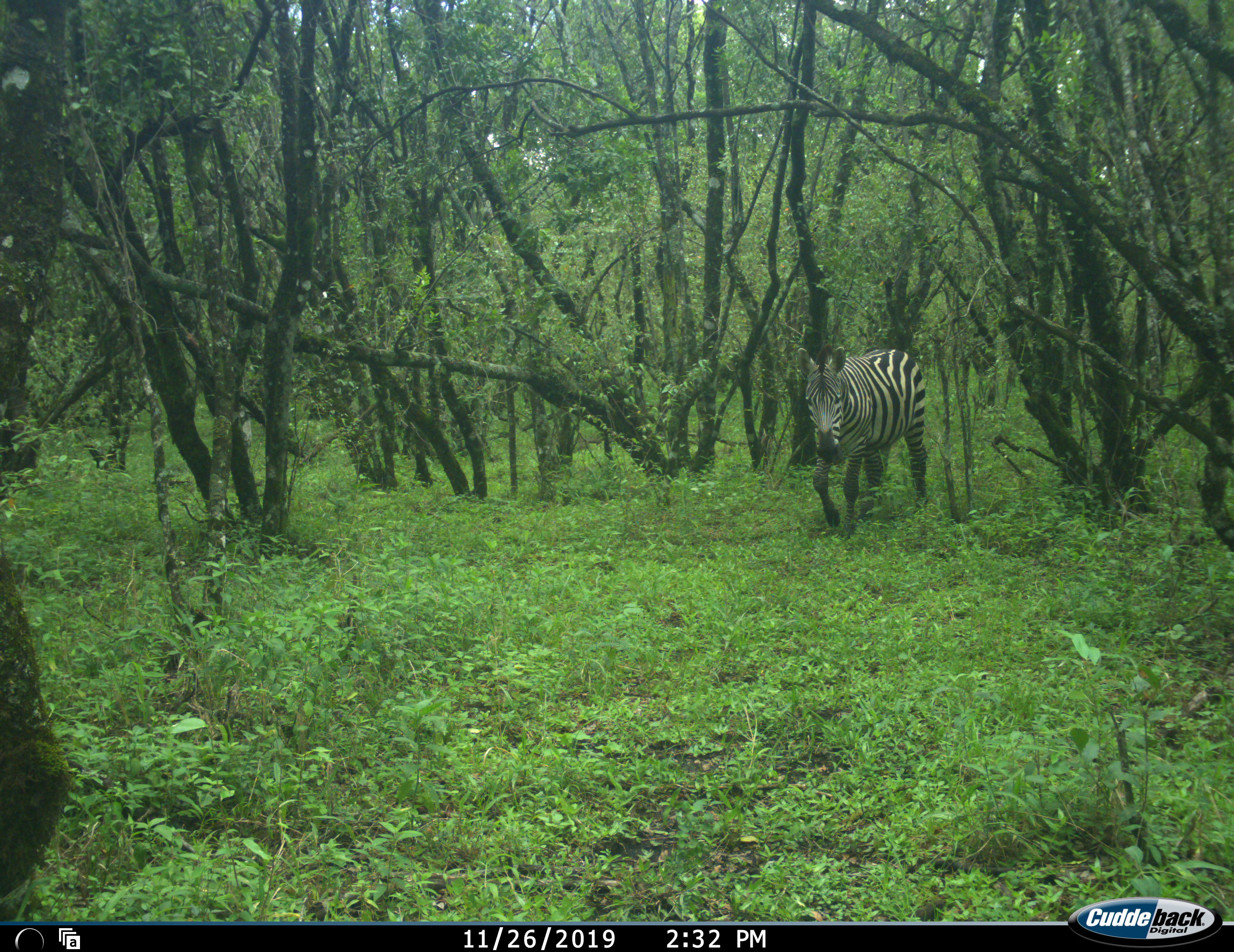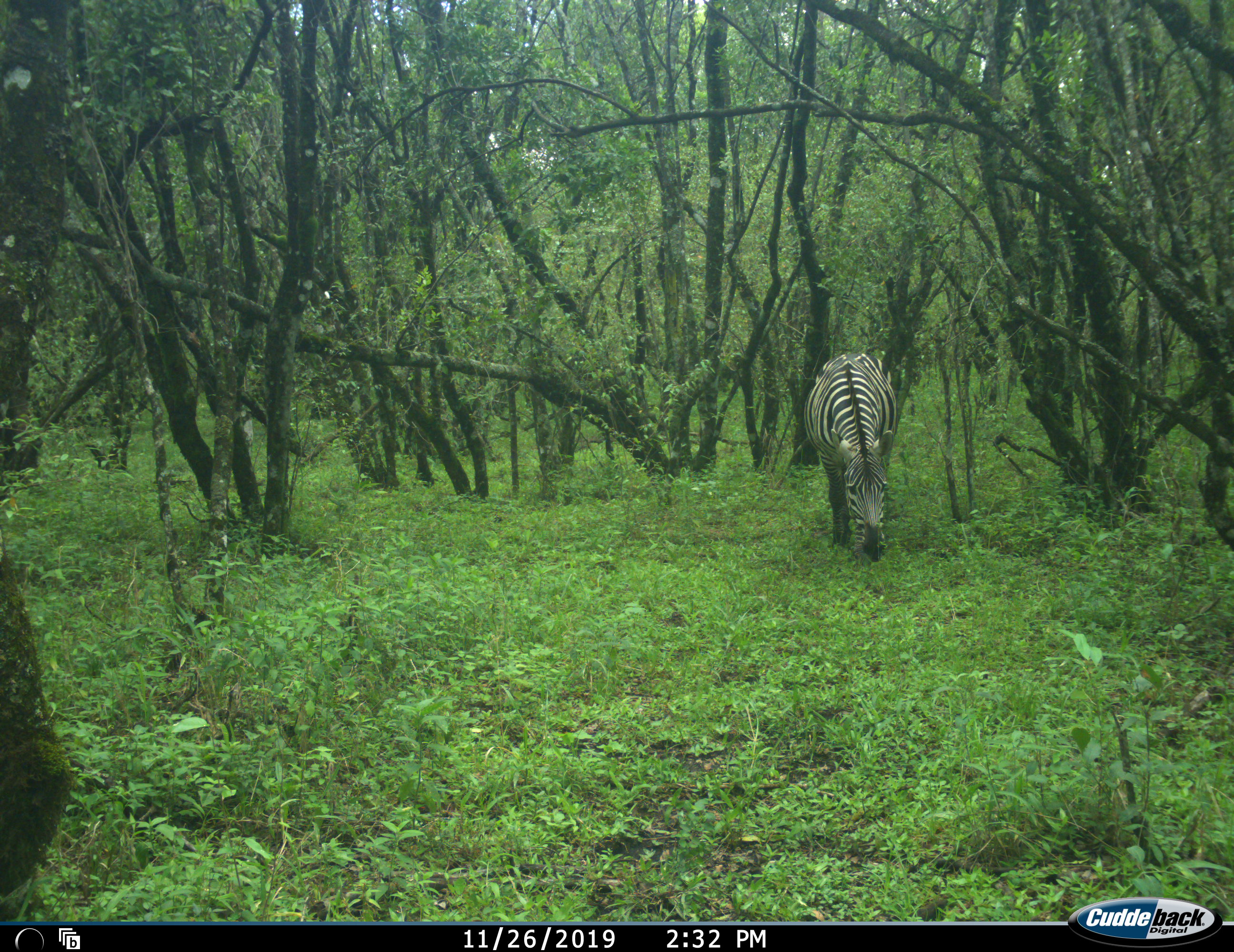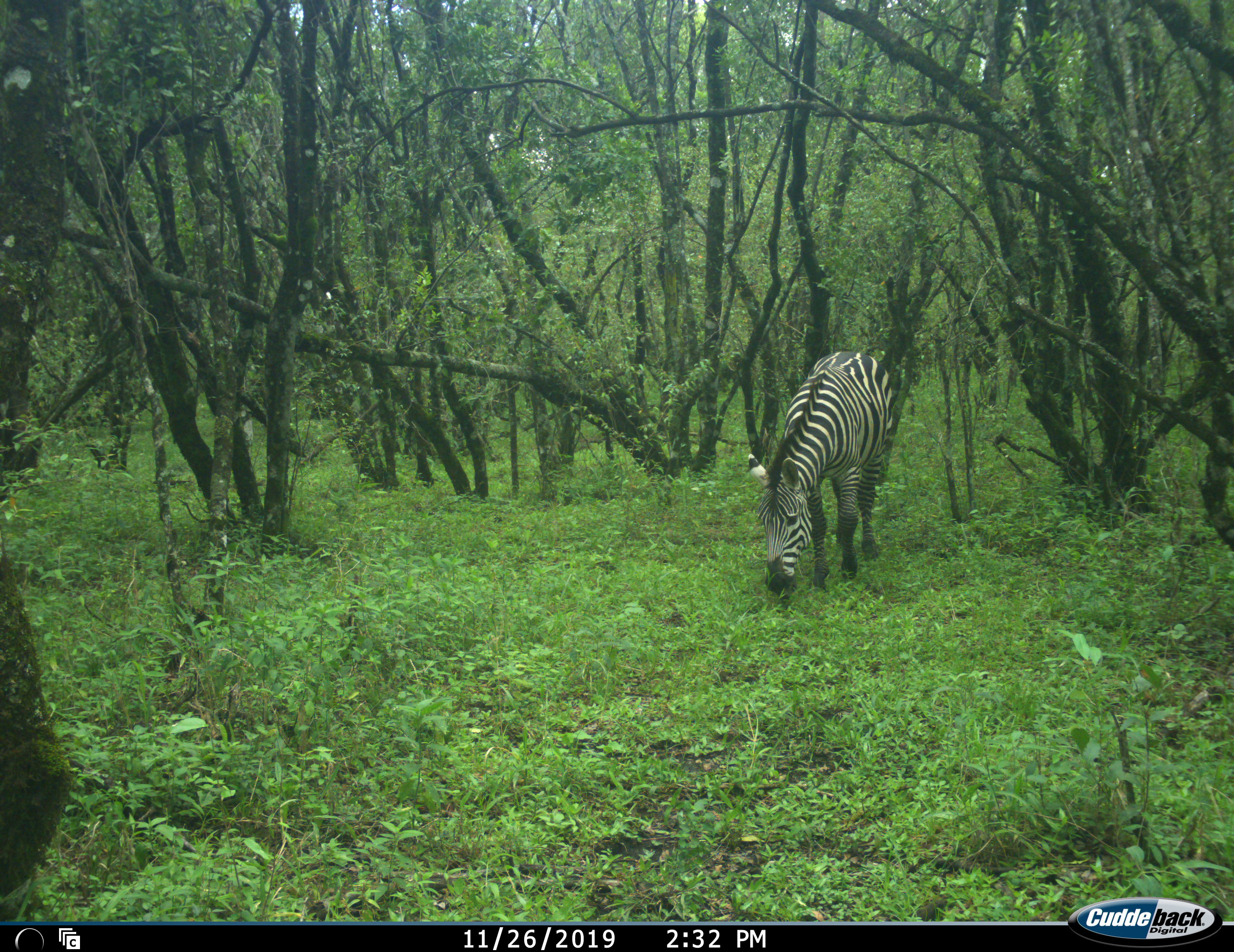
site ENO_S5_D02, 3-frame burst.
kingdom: Animalia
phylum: Chordata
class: Mammalia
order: Perissodactyla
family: Equidae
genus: Equus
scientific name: Equus quagga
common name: plains zebra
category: zebraplains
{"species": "zebraplains (plains zebra) (Equus quagga)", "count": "1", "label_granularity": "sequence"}